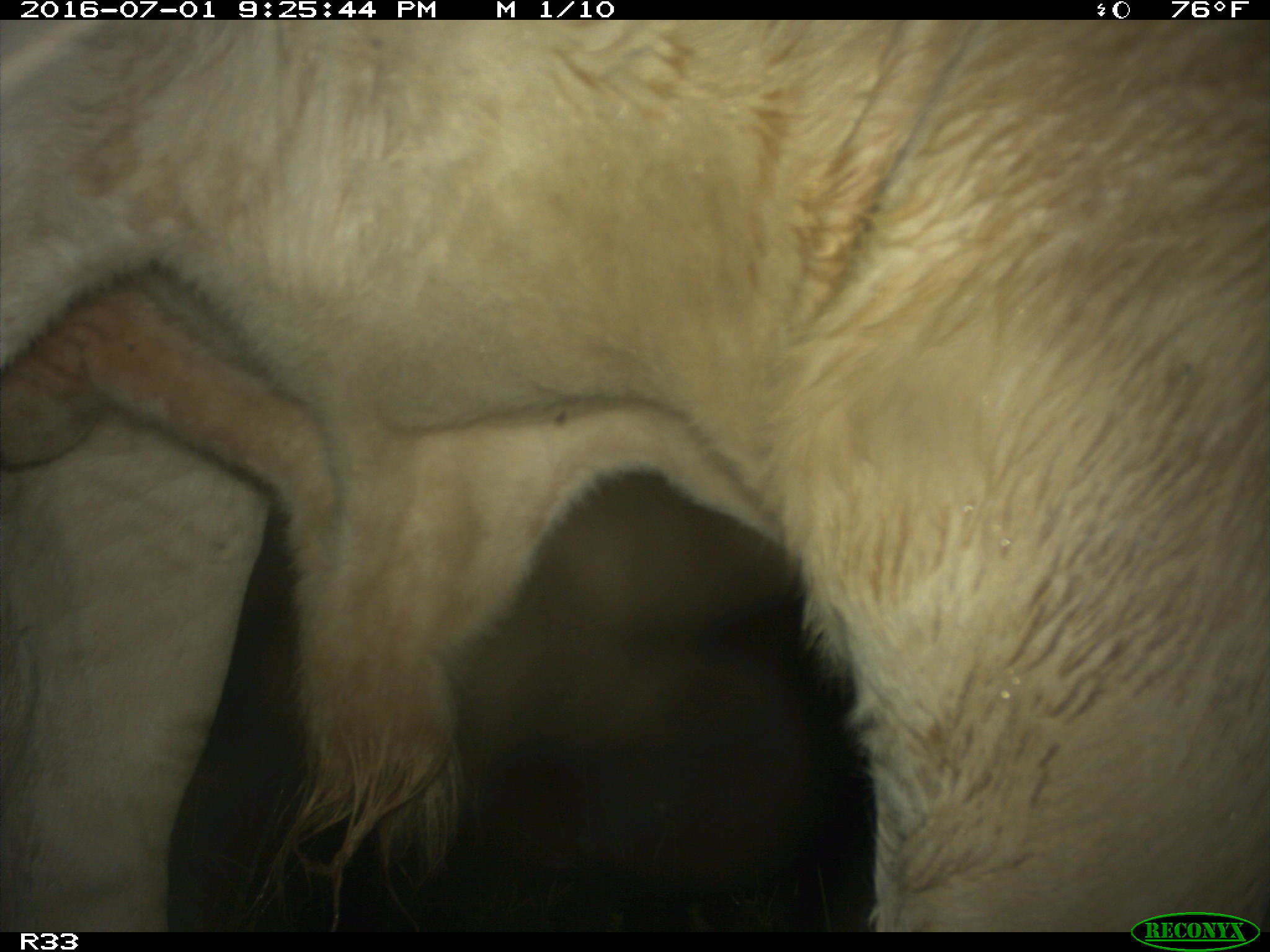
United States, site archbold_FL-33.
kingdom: Animalia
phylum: Chordata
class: Mammalia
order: Artiodactyla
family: Bovidae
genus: Bos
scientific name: Bos taurus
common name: domestic cow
Bos taurus (domestic cow).